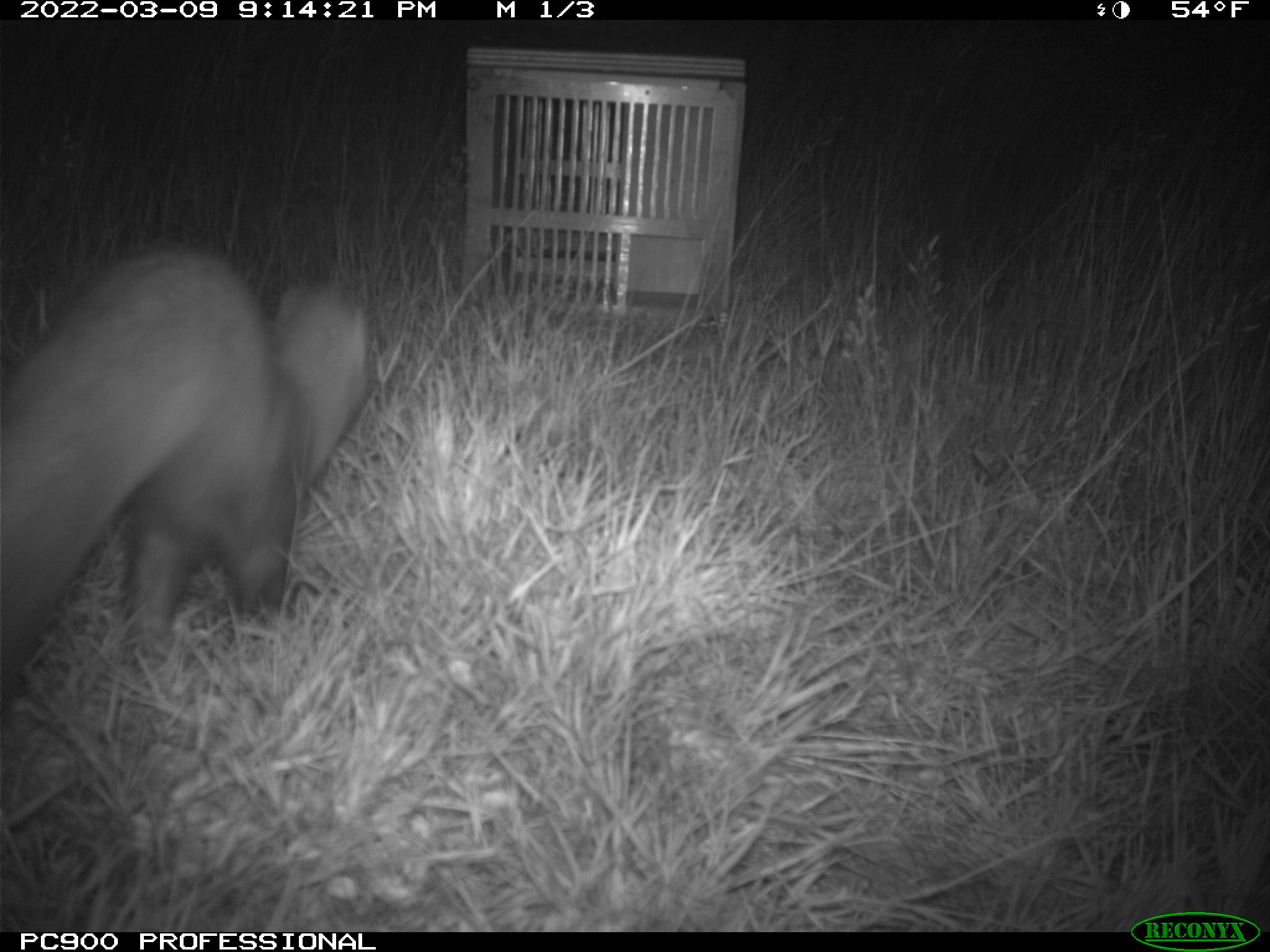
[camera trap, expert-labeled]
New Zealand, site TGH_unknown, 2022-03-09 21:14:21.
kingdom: Animalia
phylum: Chordata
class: Mammalia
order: Carnivora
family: Mustelidae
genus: Mustela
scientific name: Mustela furo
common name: ferret